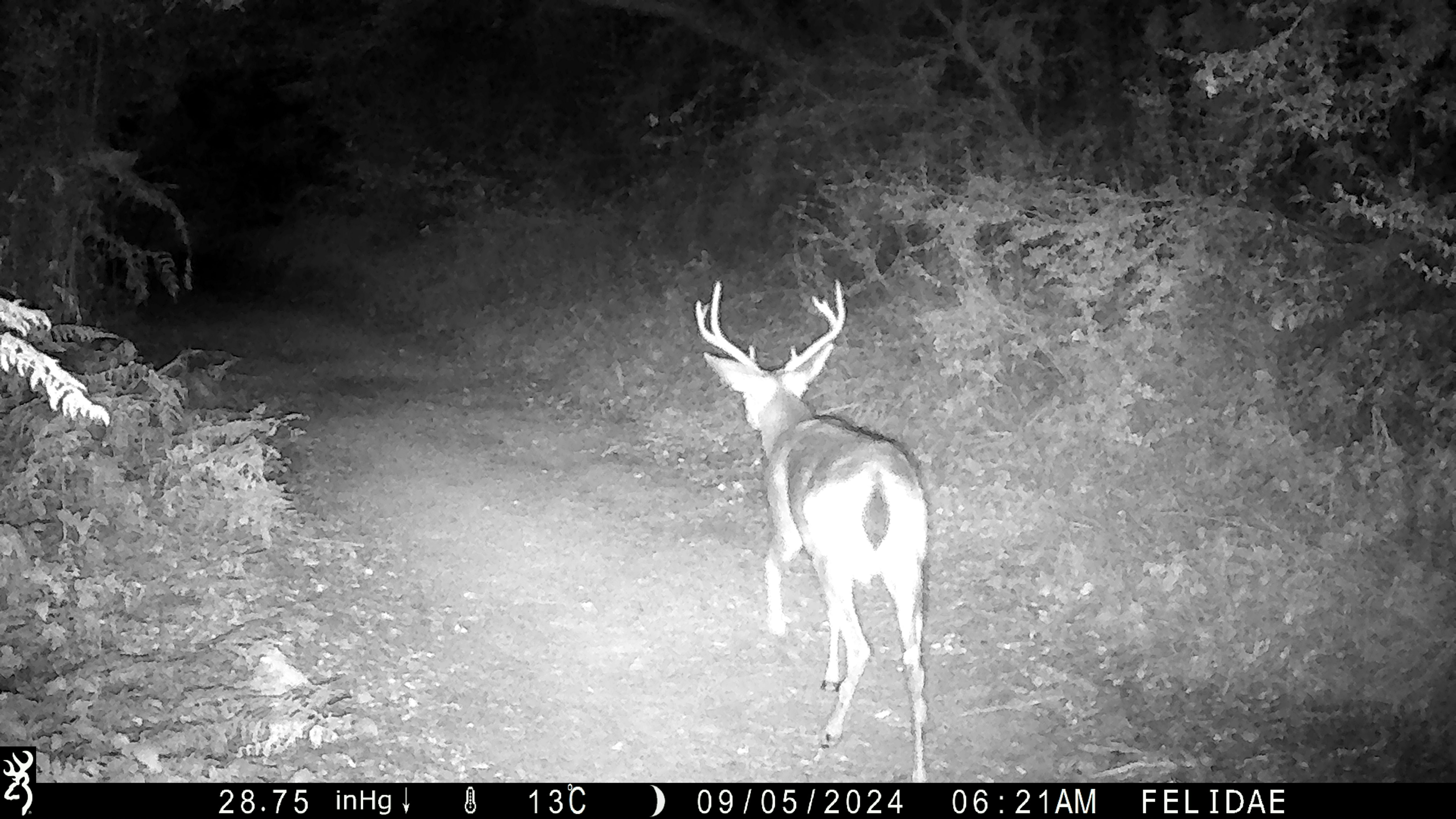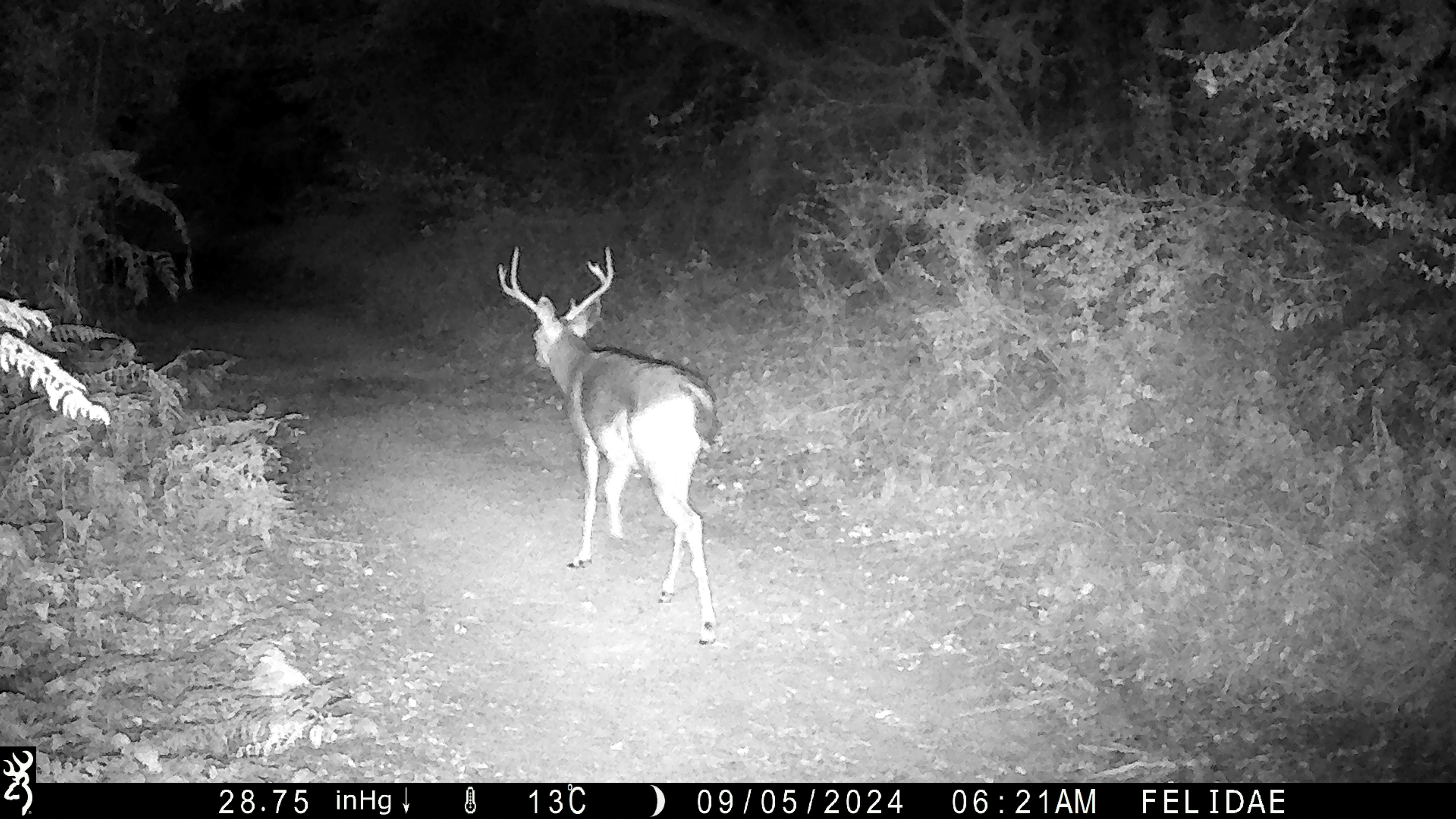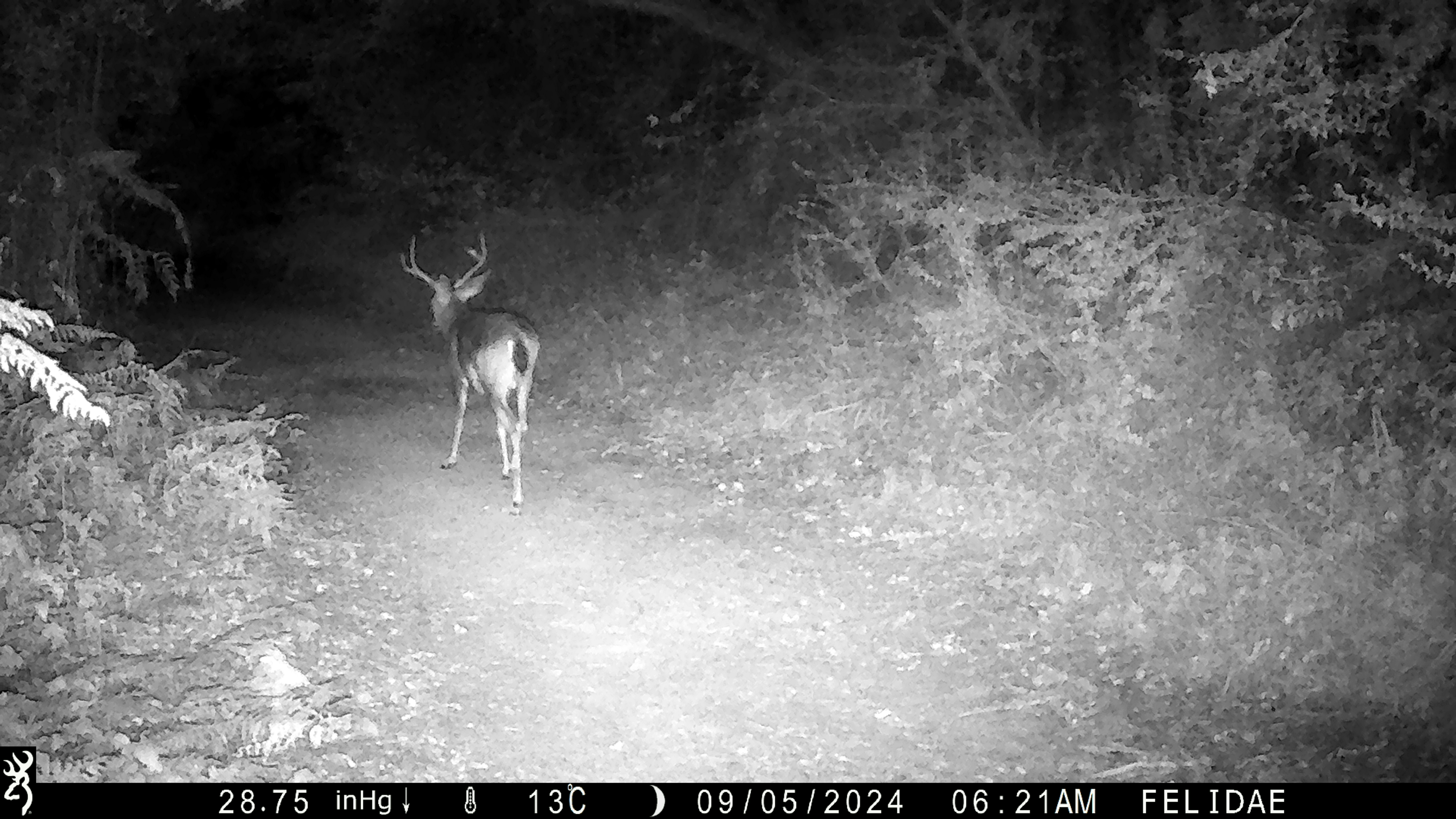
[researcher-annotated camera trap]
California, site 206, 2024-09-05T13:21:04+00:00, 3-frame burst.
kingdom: Animalia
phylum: Chordata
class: Mammalia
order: Artiodactyla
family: Cervidae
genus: Odocoileus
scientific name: Odocoileus hemionus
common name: mule deer